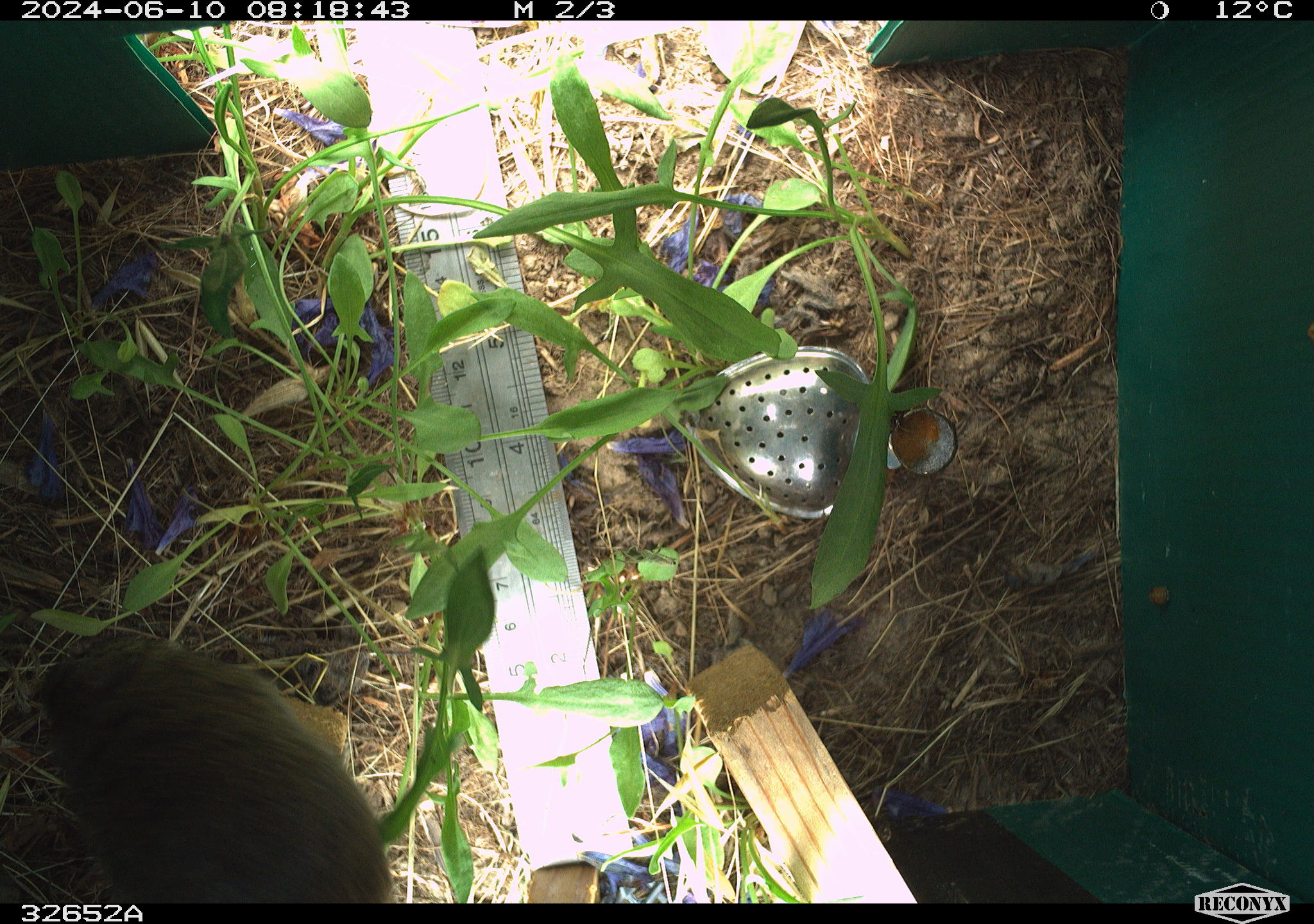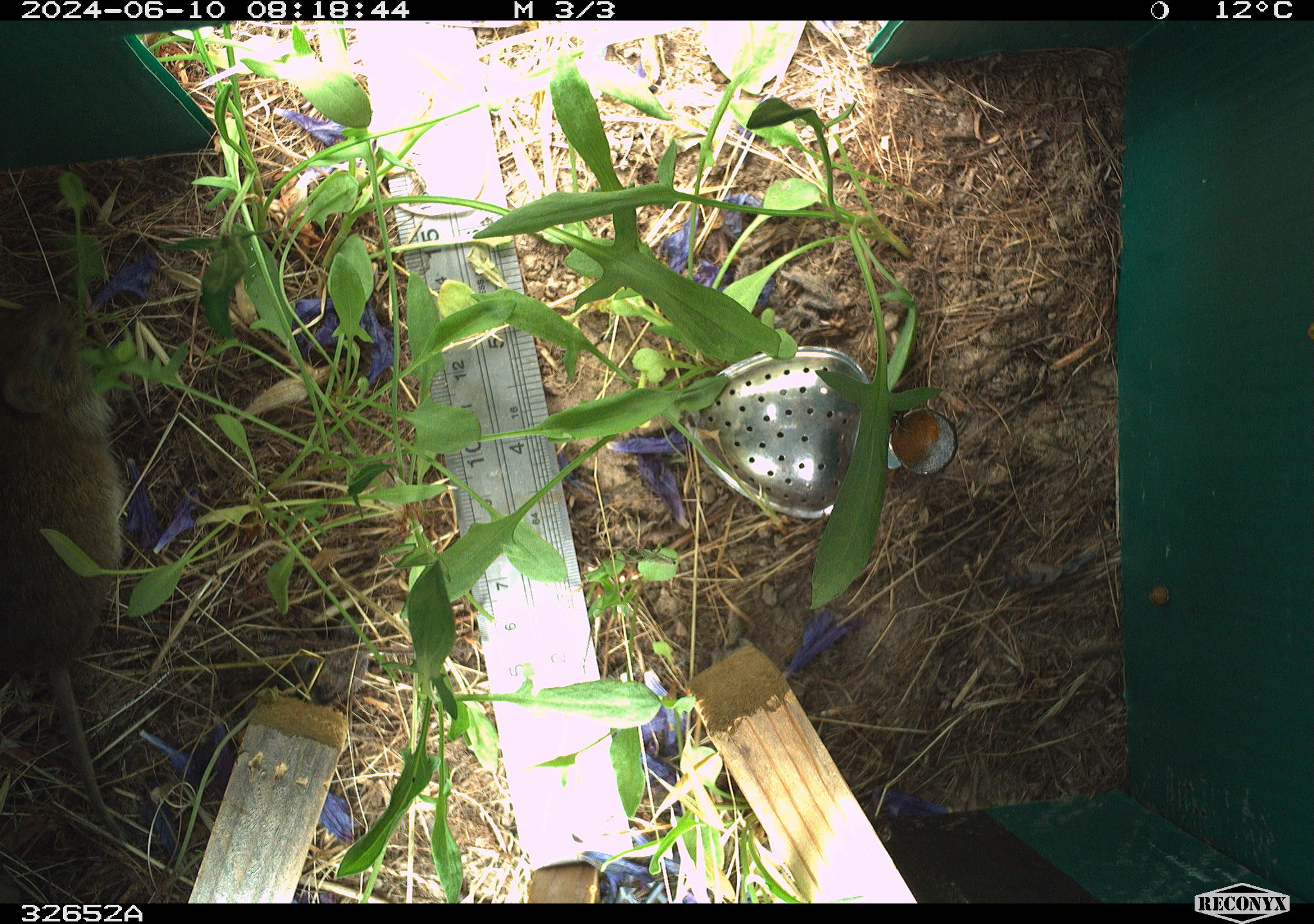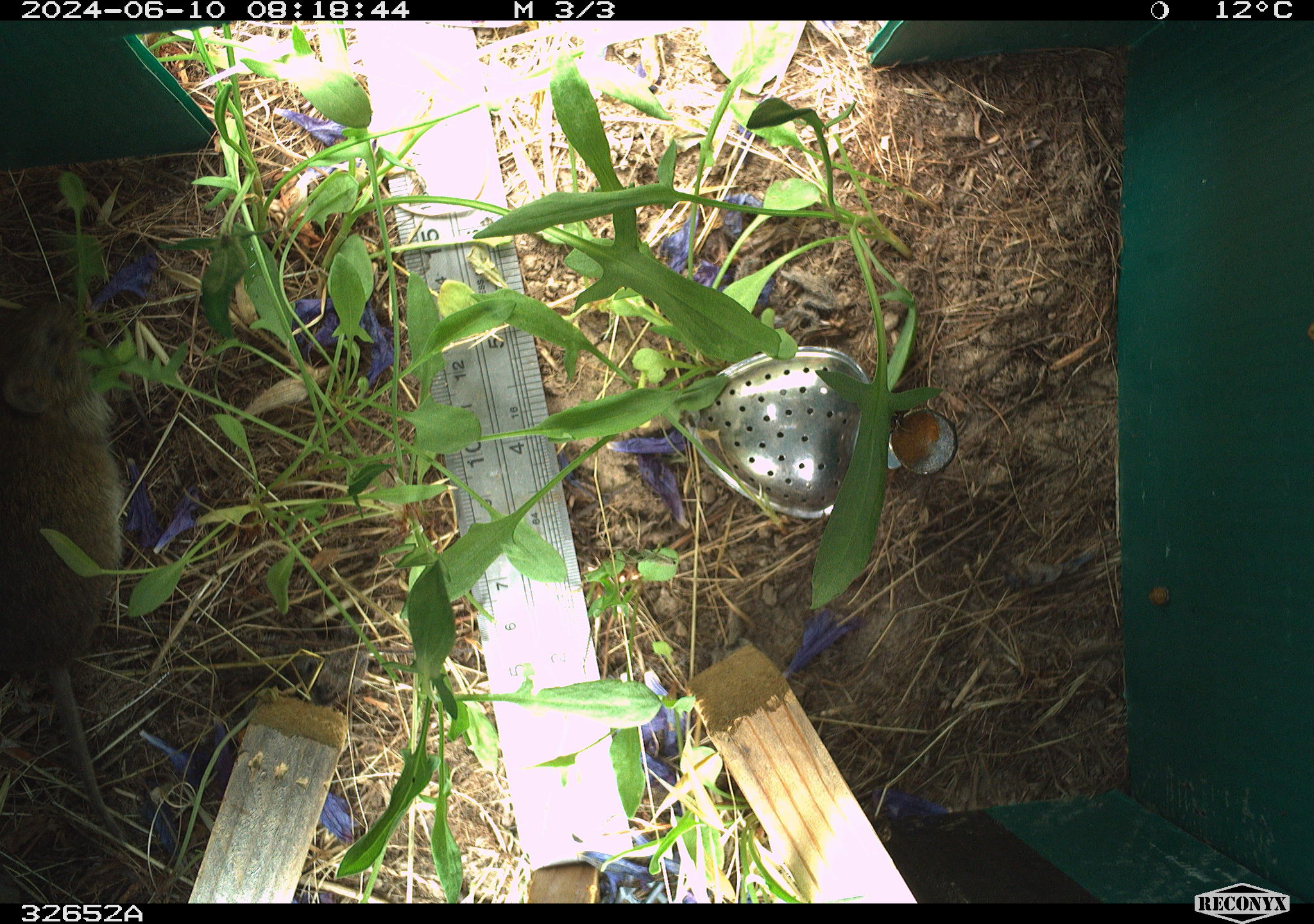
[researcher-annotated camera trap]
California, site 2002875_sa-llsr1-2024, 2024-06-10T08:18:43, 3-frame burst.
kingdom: Animalia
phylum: Chordata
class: Mammalia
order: Rodentia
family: Cricetidae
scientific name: Arvicolinae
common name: voles, lemmings, and muskrats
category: arvicolinae subfamily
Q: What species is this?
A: Arvicolinae subfamily (voles, lemmings, and muskrats) (Arvicolinae).